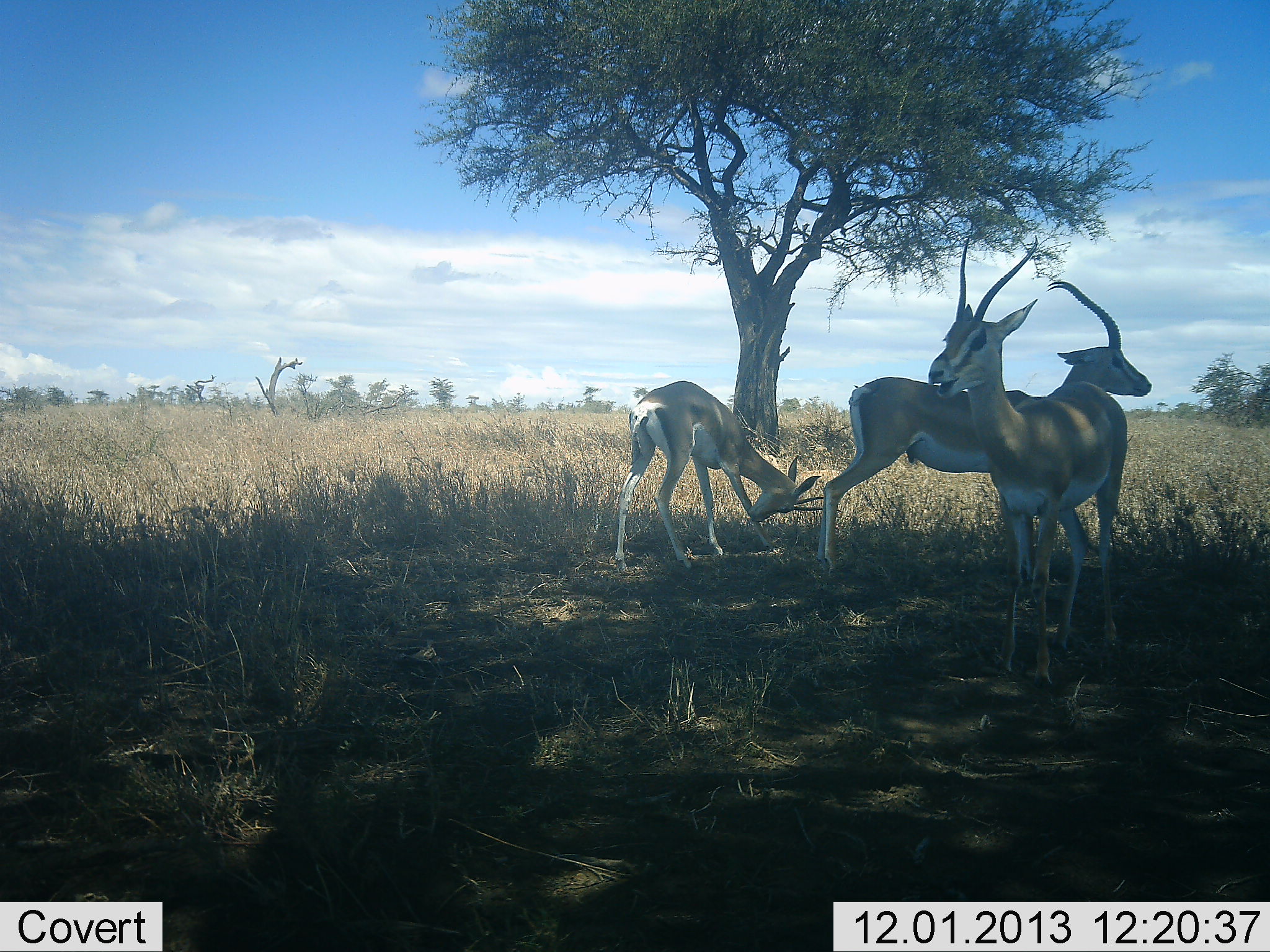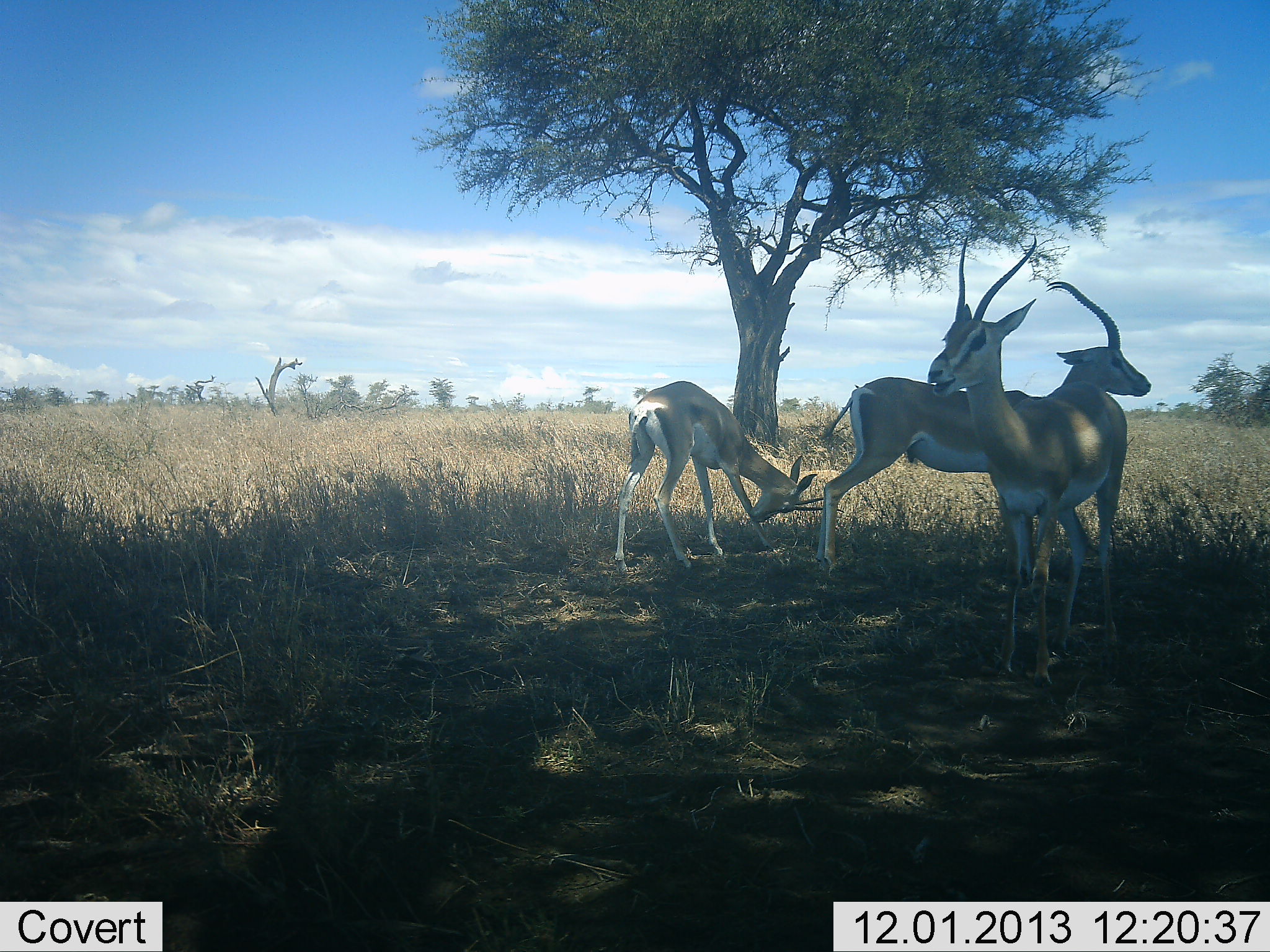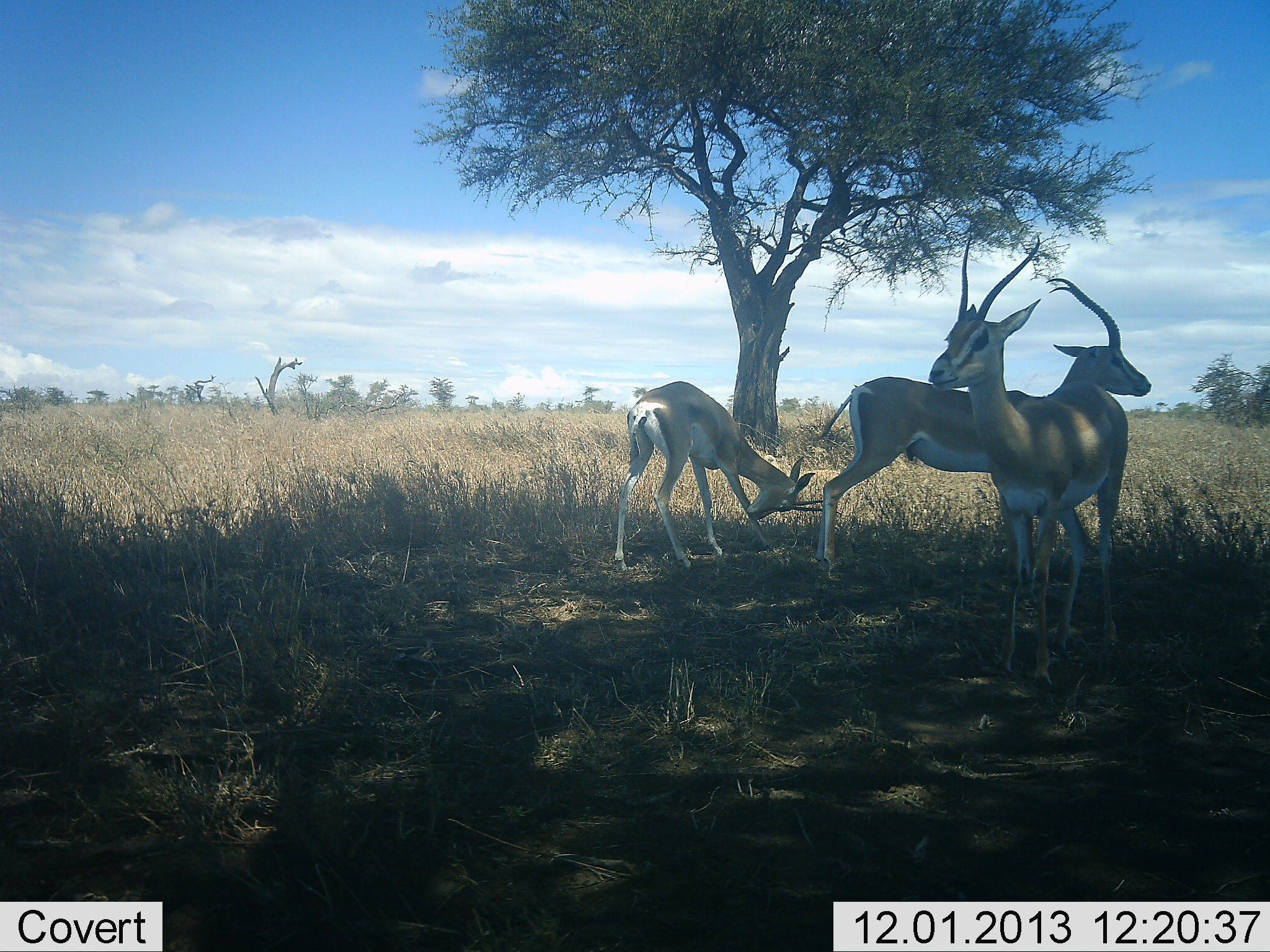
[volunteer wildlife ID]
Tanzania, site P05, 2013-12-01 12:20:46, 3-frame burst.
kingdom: Animalia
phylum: Chordata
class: Mammalia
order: Artiodactyla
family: Bovidae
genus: Nanger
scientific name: Nanger granti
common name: grant's gazelle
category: gazellegrants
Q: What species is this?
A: Gazellegrants (grant's gazelle) (Nanger granti).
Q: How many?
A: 3.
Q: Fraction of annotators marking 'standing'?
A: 100%.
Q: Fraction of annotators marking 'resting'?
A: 10%.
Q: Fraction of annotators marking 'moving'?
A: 0%.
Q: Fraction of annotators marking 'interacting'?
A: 0%.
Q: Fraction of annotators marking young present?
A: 0%.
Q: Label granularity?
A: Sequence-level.